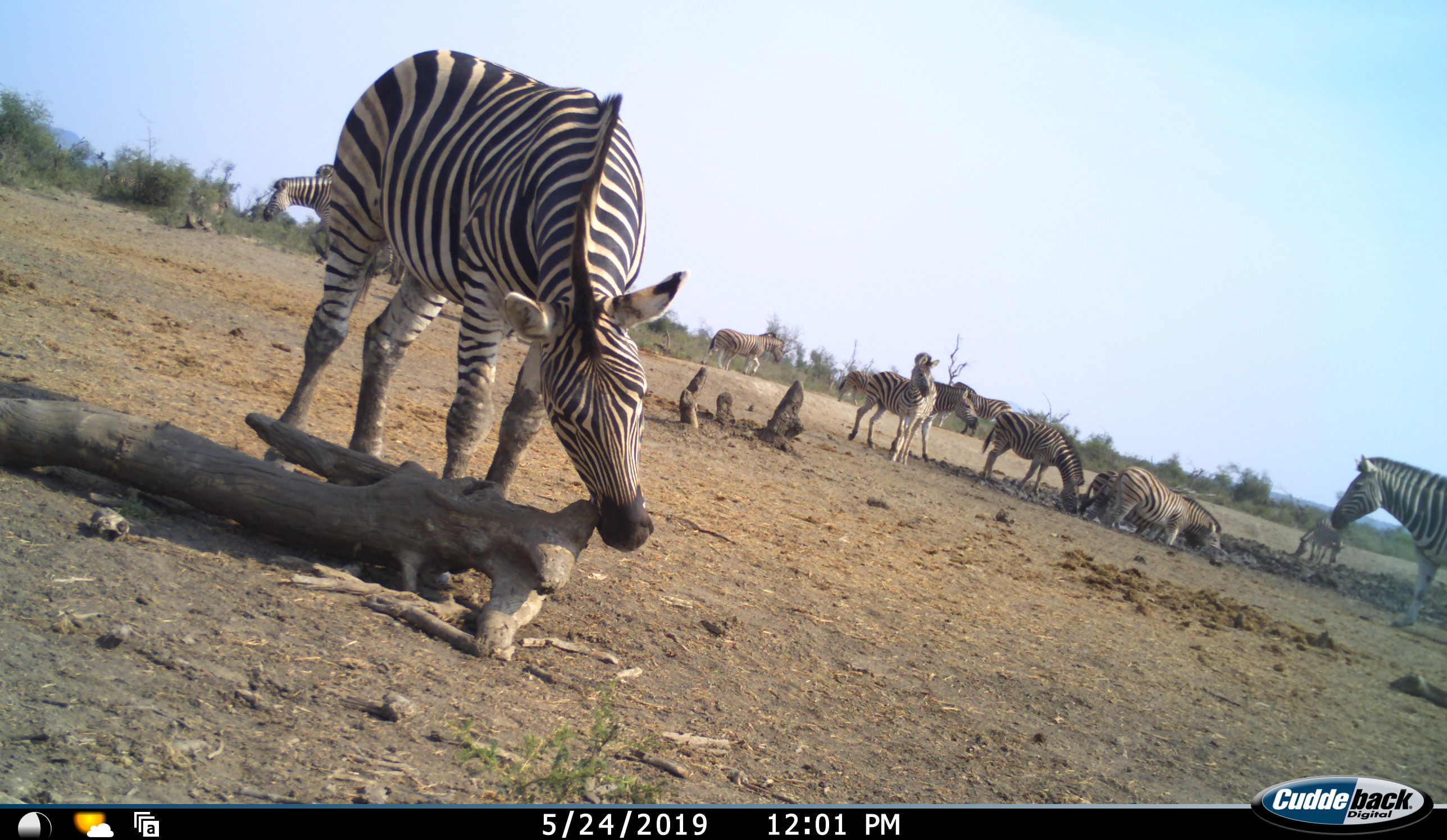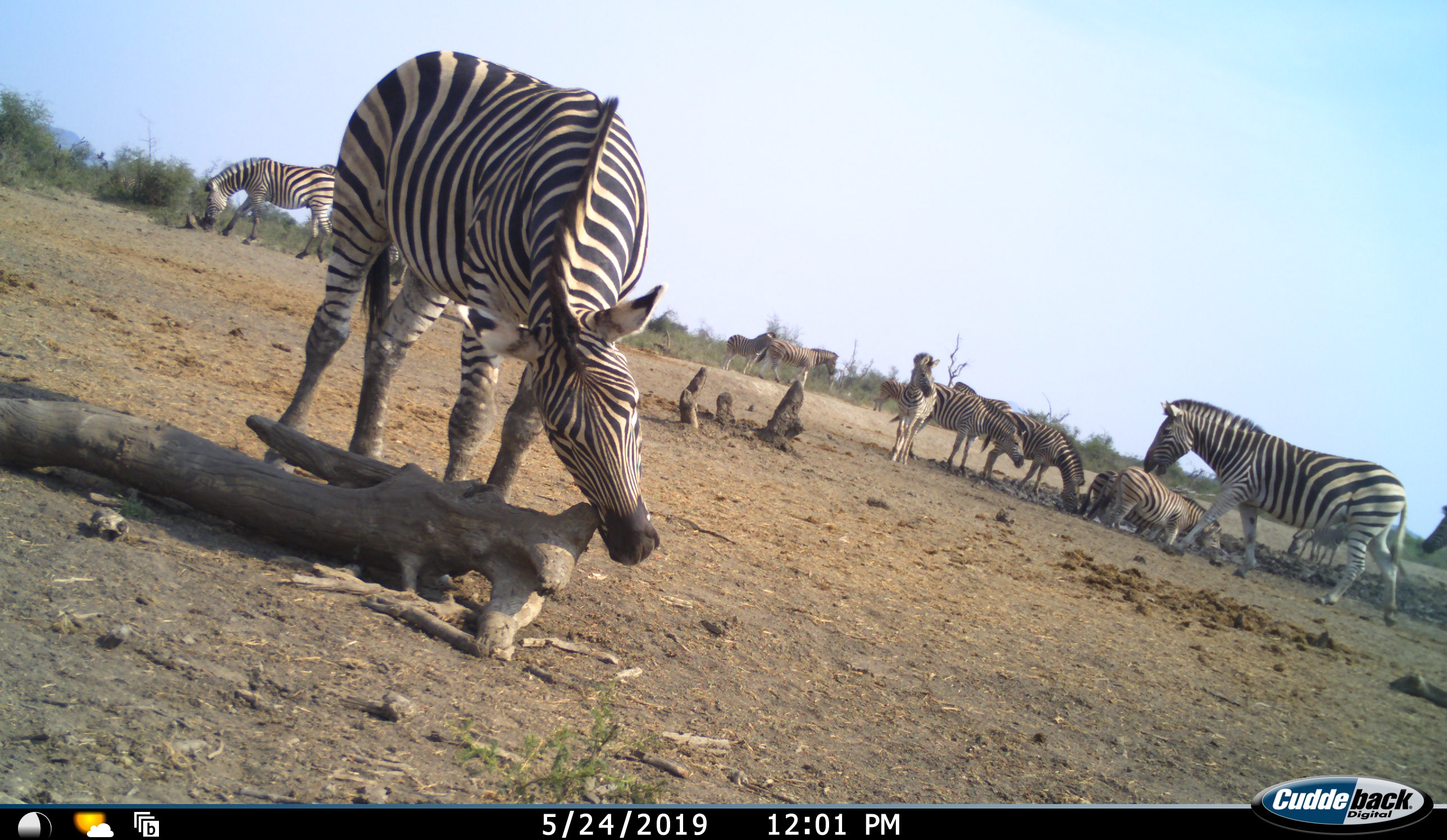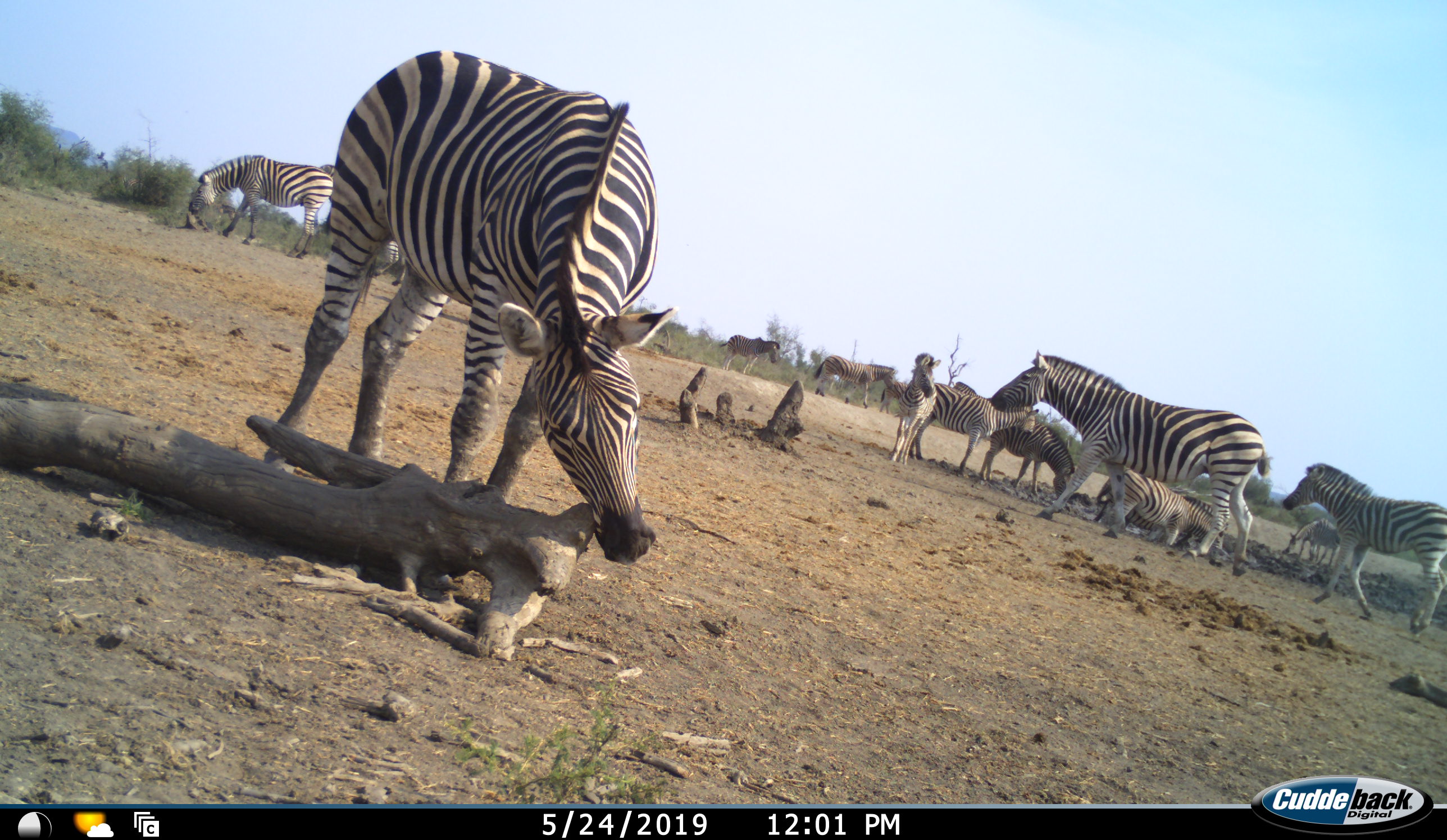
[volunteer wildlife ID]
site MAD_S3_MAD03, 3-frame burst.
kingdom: Animalia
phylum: Chordata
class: Mammalia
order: Perissodactyla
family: Equidae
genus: Equus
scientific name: Equus quagga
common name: plains zebra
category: zebraplains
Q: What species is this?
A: Zebraplains (plains zebra) (Equus quagga).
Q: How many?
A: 11-50.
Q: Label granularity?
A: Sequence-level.